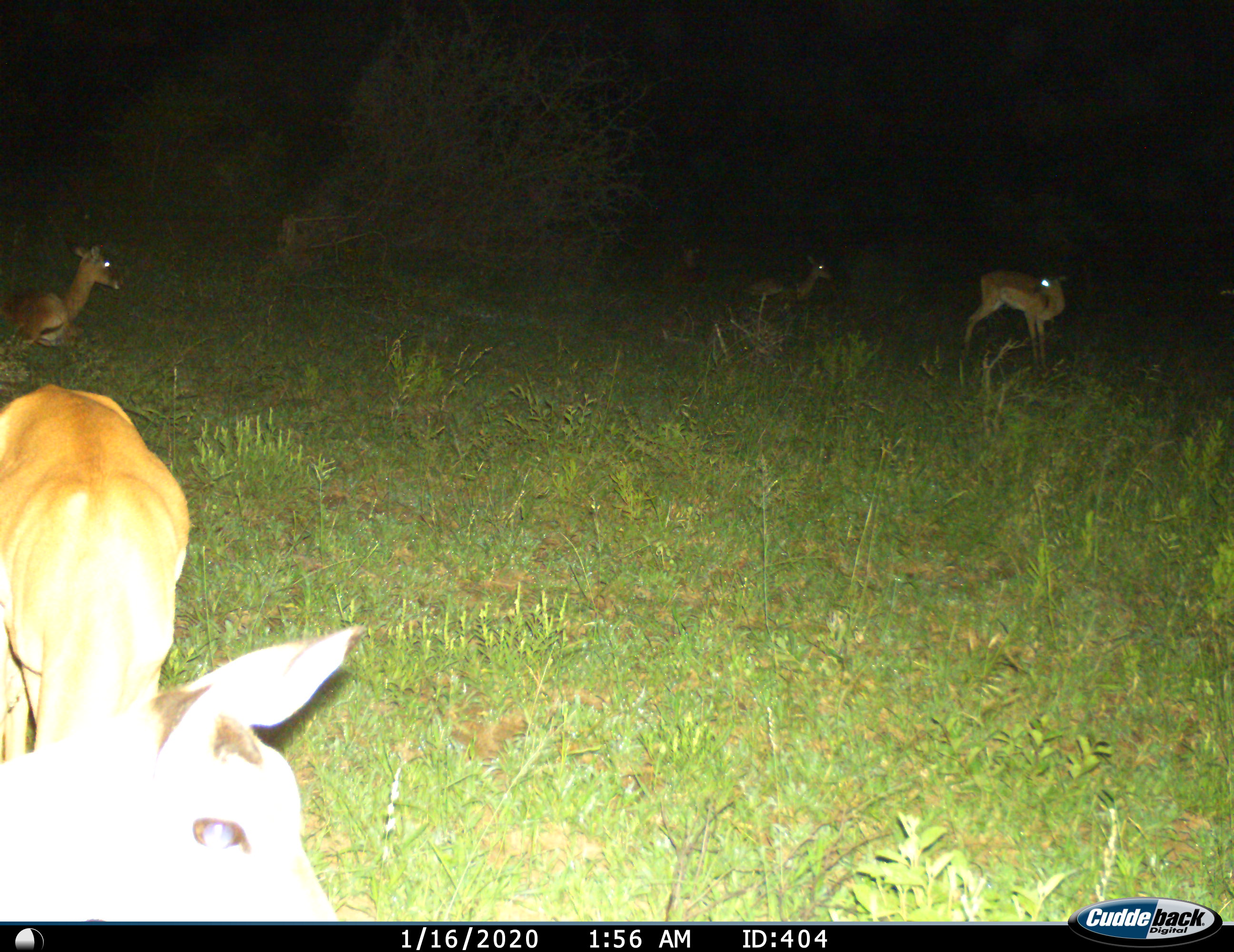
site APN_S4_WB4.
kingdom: Animalia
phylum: Chordata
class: Mammalia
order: Artiodactyla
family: Bovidae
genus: Aepyceros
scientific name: Aepyceros melampus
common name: impala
Impala (Aepyceros melampus), count 5. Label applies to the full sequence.